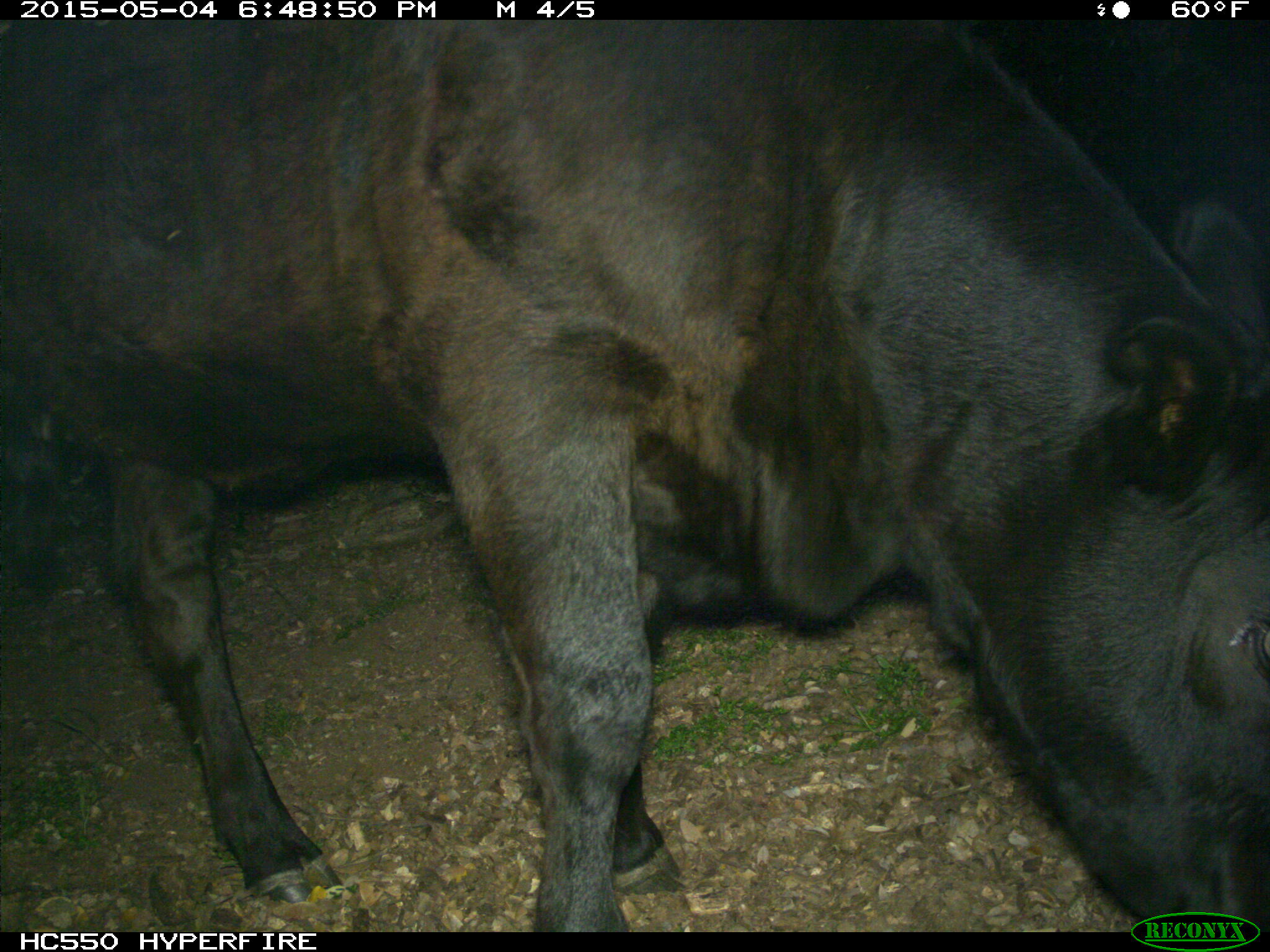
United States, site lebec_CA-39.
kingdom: Animalia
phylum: Chordata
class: Mammalia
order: Artiodactyla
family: Bovidae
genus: Bos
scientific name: Bos taurus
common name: domestic cow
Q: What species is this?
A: Bos taurus (domestic cow).